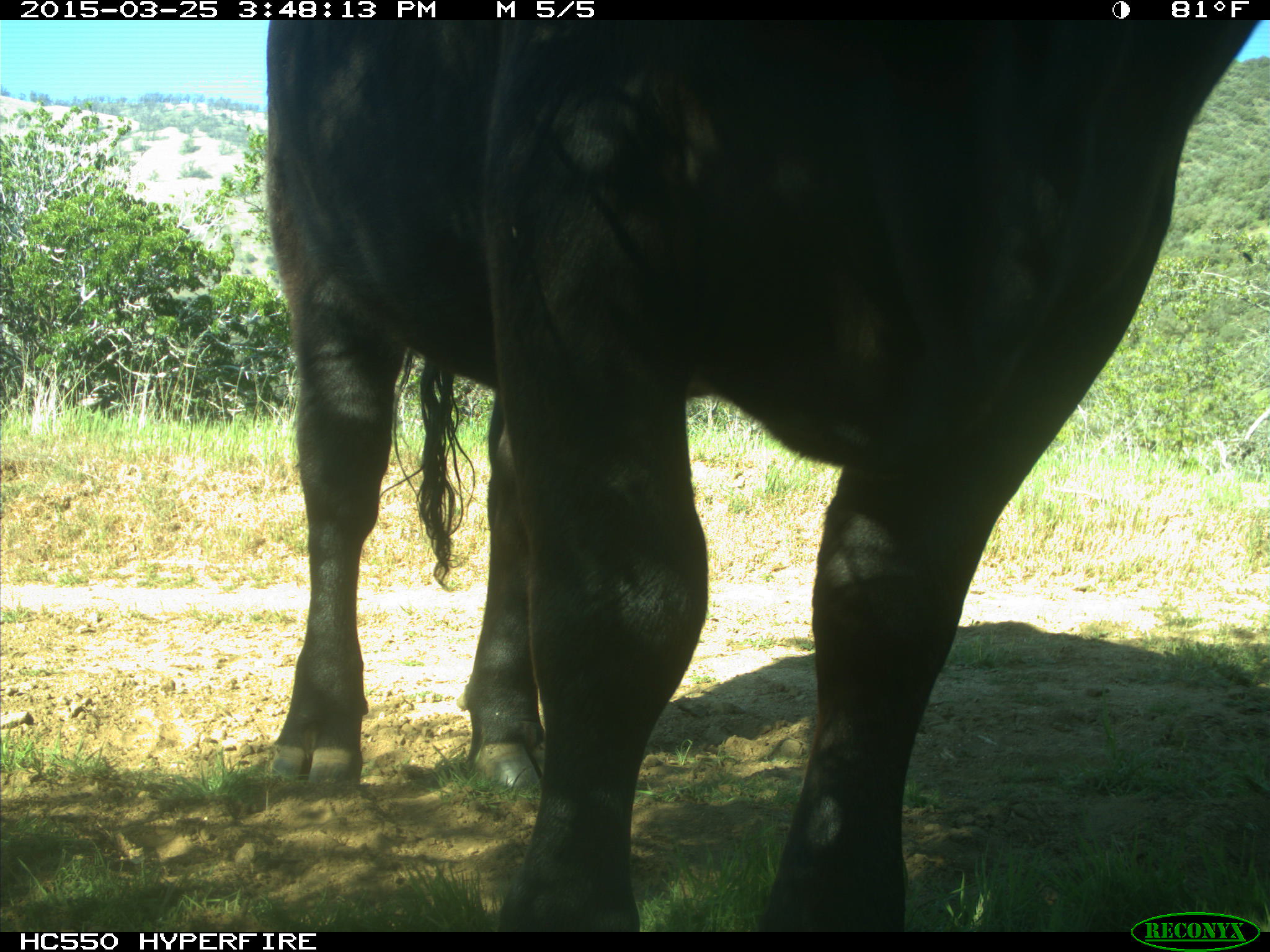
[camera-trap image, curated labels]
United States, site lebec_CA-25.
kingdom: Animalia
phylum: Chordata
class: Mammalia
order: Artiodactyla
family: Bovidae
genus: Bos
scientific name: Bos taurus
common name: domestic cow